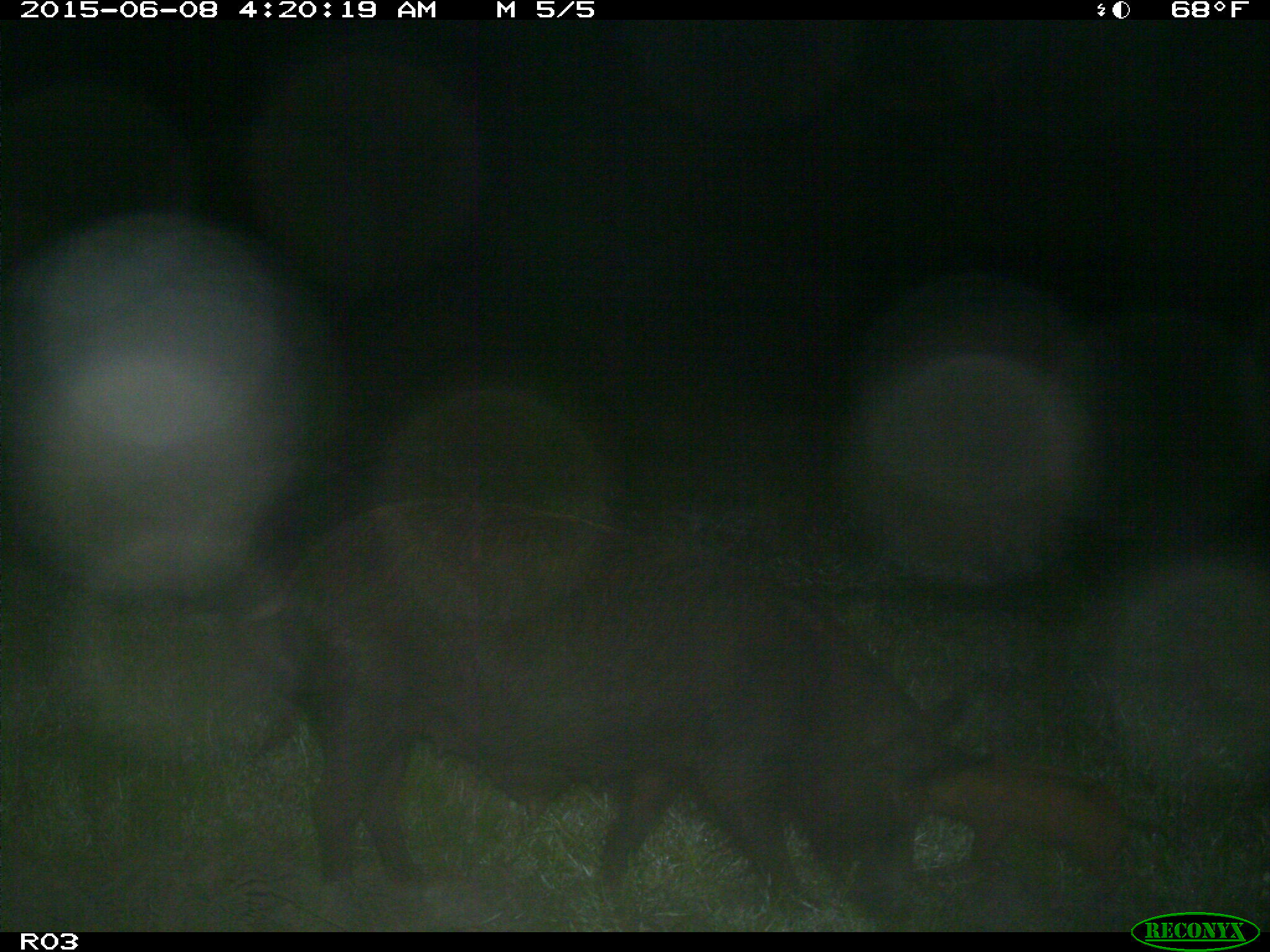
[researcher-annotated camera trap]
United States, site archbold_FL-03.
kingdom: Animalia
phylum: Chordata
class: Mammalia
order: Artiodactyla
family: Suidae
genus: Sus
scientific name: Sus scrofa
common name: wild boar